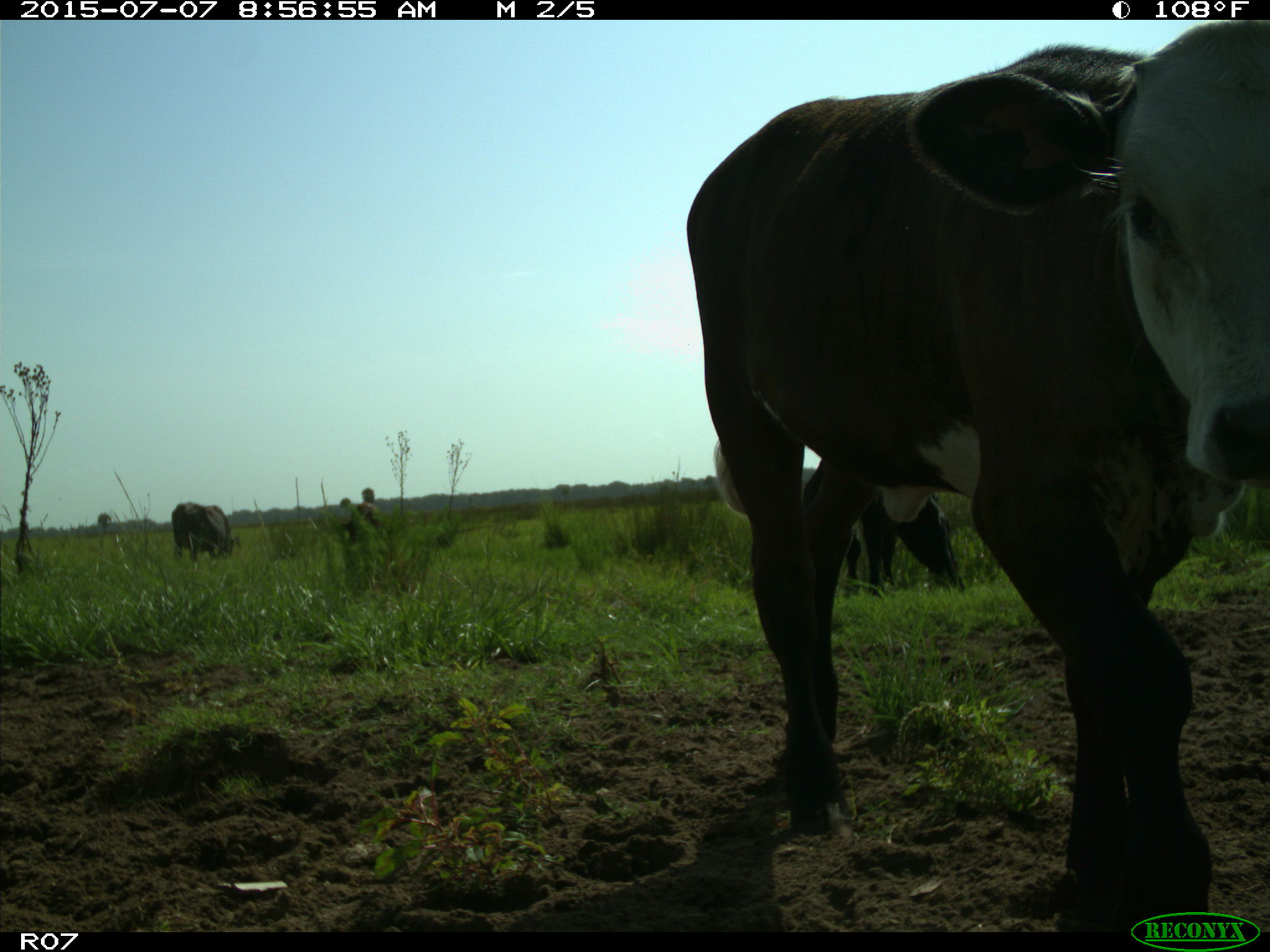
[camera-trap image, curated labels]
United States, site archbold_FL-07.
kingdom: Animalia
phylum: Chordata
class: Mammalia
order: Artiodactyla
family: Bovidae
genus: Bos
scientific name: Bos taurus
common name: domestic cow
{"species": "Bos taurus (domestic cow)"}